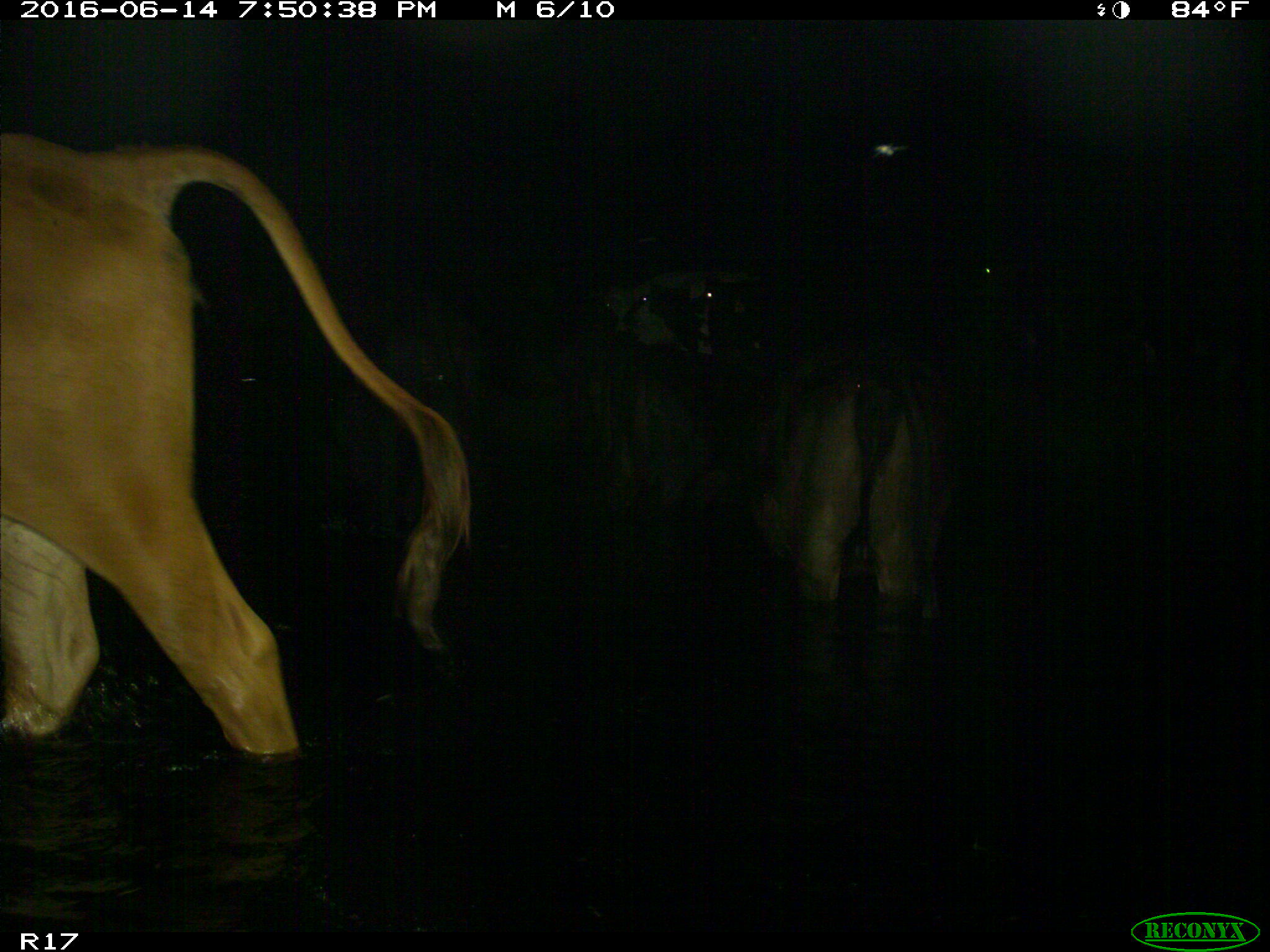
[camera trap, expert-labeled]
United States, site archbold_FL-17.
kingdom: Animalia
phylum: Chordata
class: Mammalia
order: Artiodactyla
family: Bovidae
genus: Bos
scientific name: Bos taurus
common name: domestic cow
Bos taurus (domestic cow).